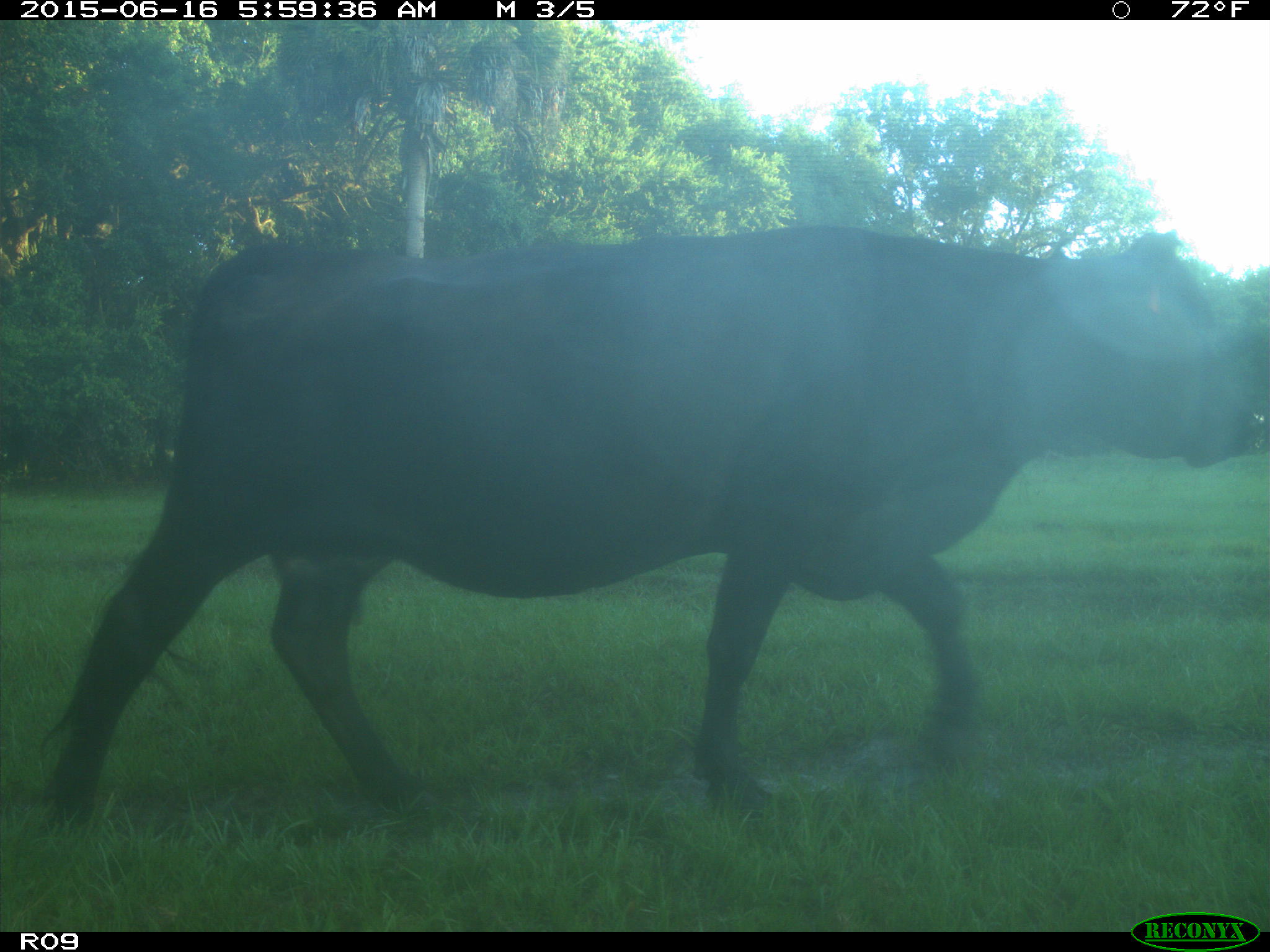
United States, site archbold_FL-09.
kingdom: Animalia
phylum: Chordata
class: Mammalia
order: Artiodactyla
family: Bovidae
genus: Bos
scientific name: Bos taurus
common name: domestic cow